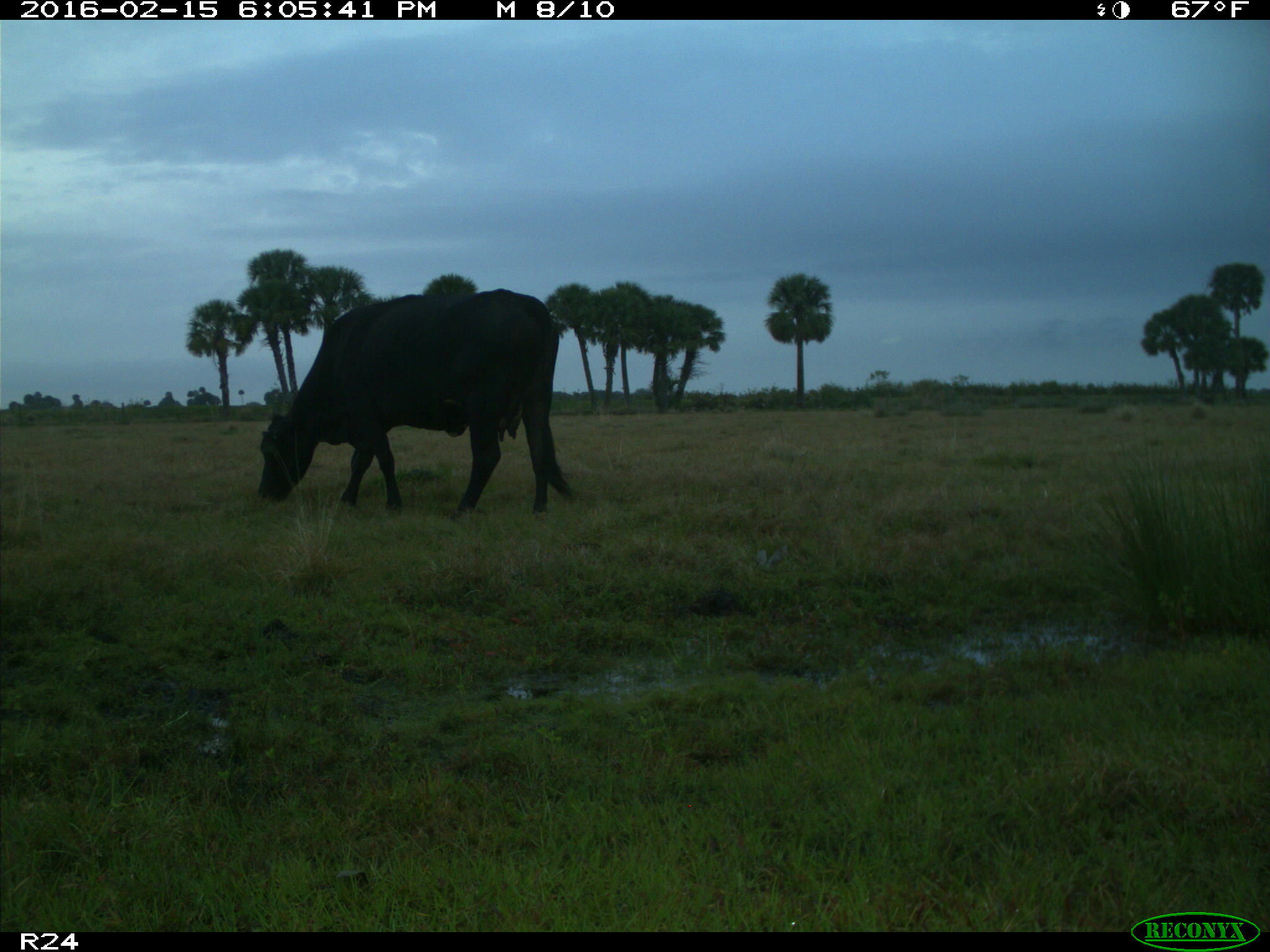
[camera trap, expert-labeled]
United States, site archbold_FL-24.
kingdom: Animalia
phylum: Chordata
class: Mammalia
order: Artiodactyla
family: Bovidae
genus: Bos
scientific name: Bos taurus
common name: domestic cow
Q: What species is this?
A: Bos taurus (domestic cow).